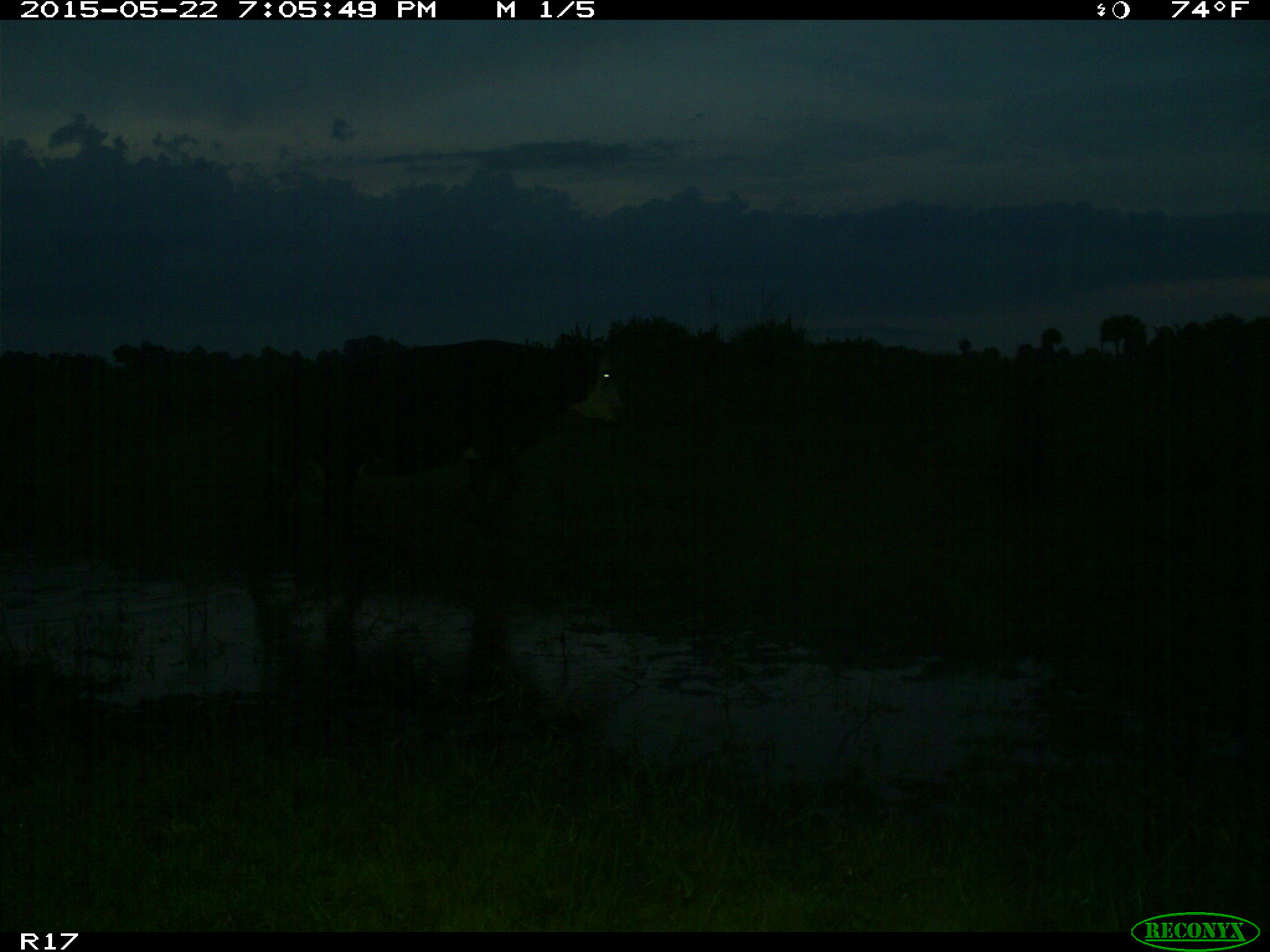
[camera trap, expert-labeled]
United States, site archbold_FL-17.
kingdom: Animalia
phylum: Chordata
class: Mammalia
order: Artiodactyla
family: Bovidae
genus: Bos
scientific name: Bos taurus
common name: domestic cow